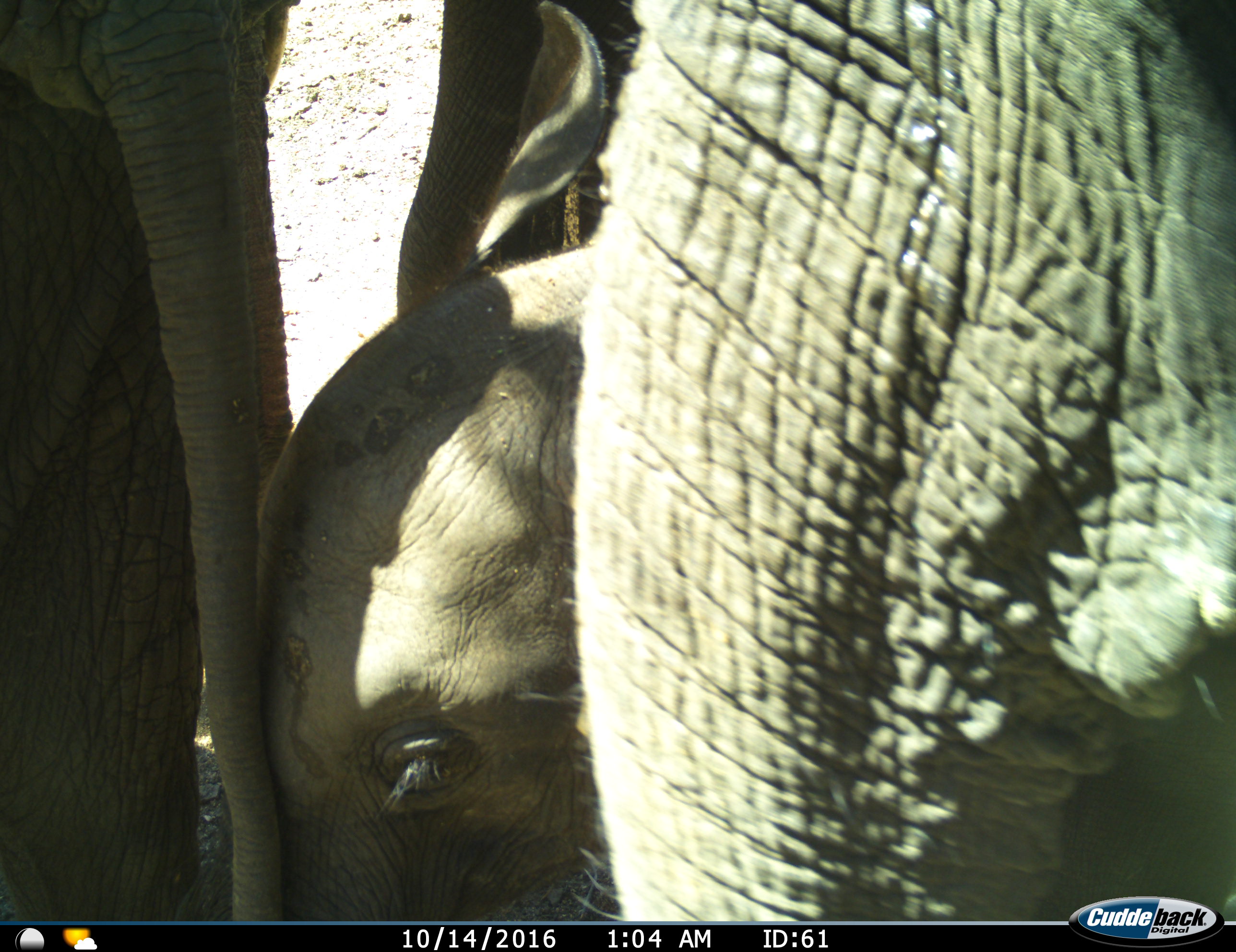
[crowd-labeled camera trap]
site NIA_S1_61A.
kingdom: Animalia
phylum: Chordata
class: Mammalia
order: Proboscidea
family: Elephantidae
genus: Loxodonta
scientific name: Loxodonta africana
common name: african bush elephant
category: elephant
Elephant (african bush elephant) (Loxodonta africana), count 3. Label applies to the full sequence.